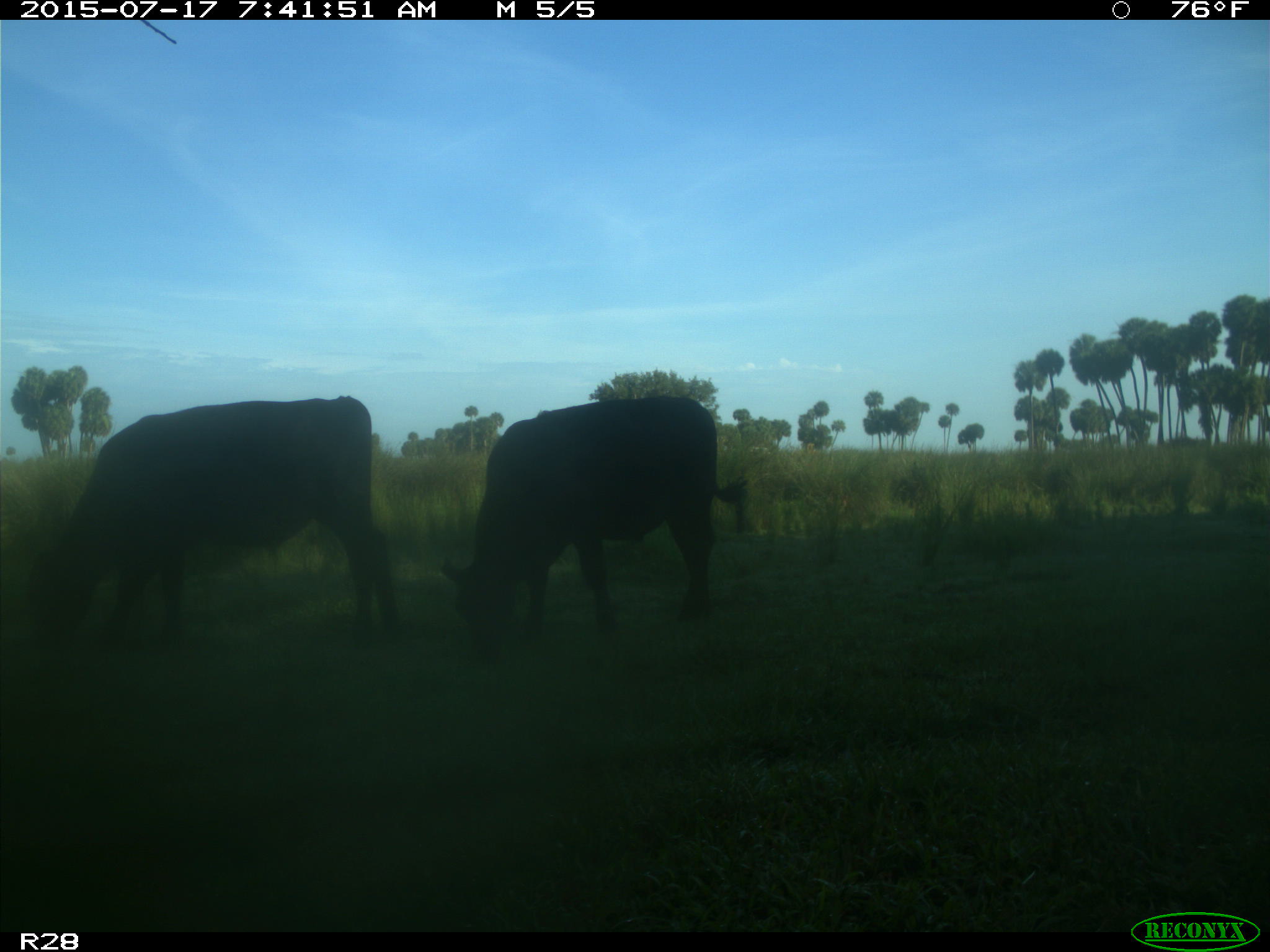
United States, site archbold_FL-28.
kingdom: Animalia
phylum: Chordata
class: Mammalia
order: Artiodactyla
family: Bovidae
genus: Bos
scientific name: Bos taurus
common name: domestic cow